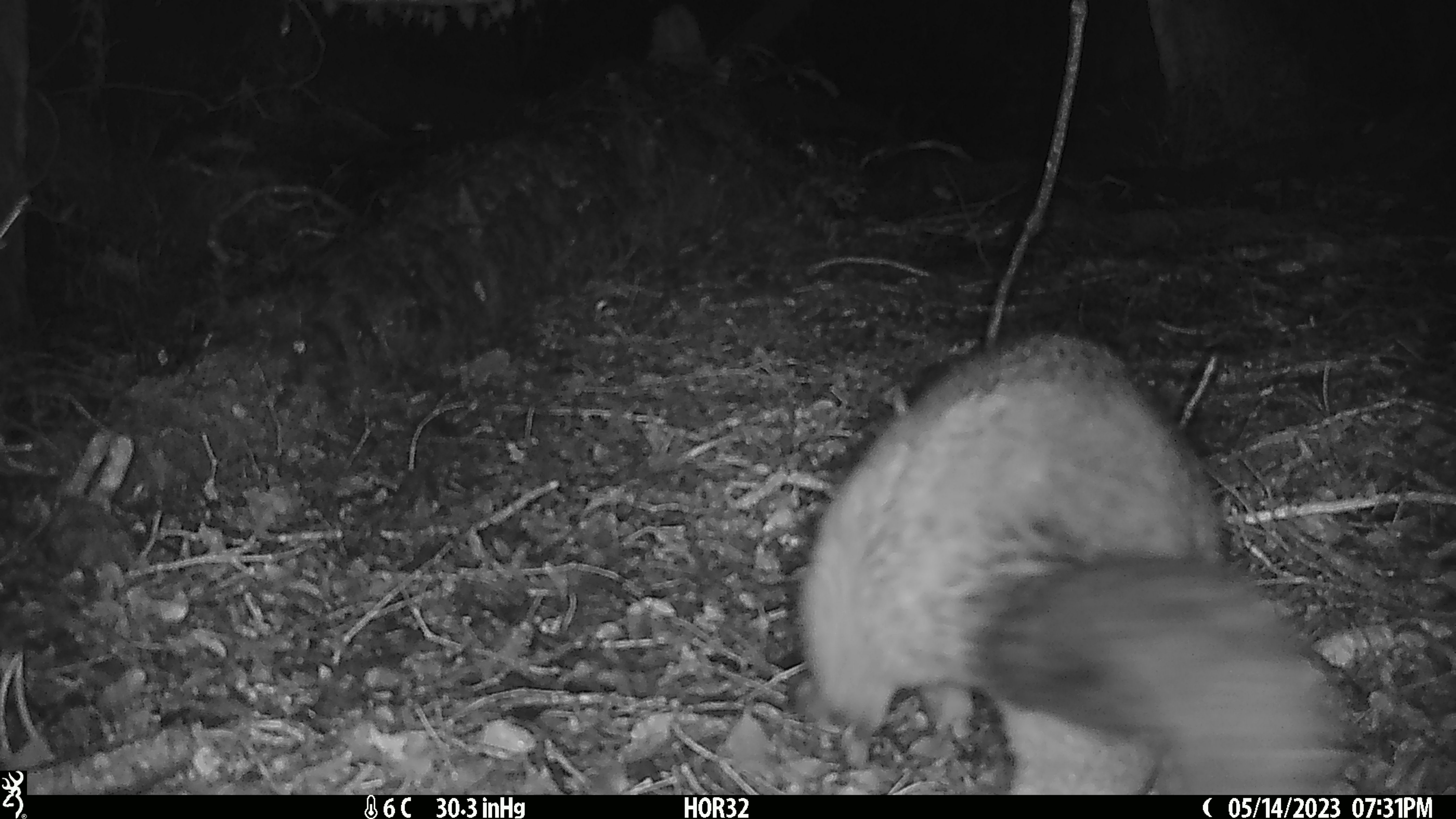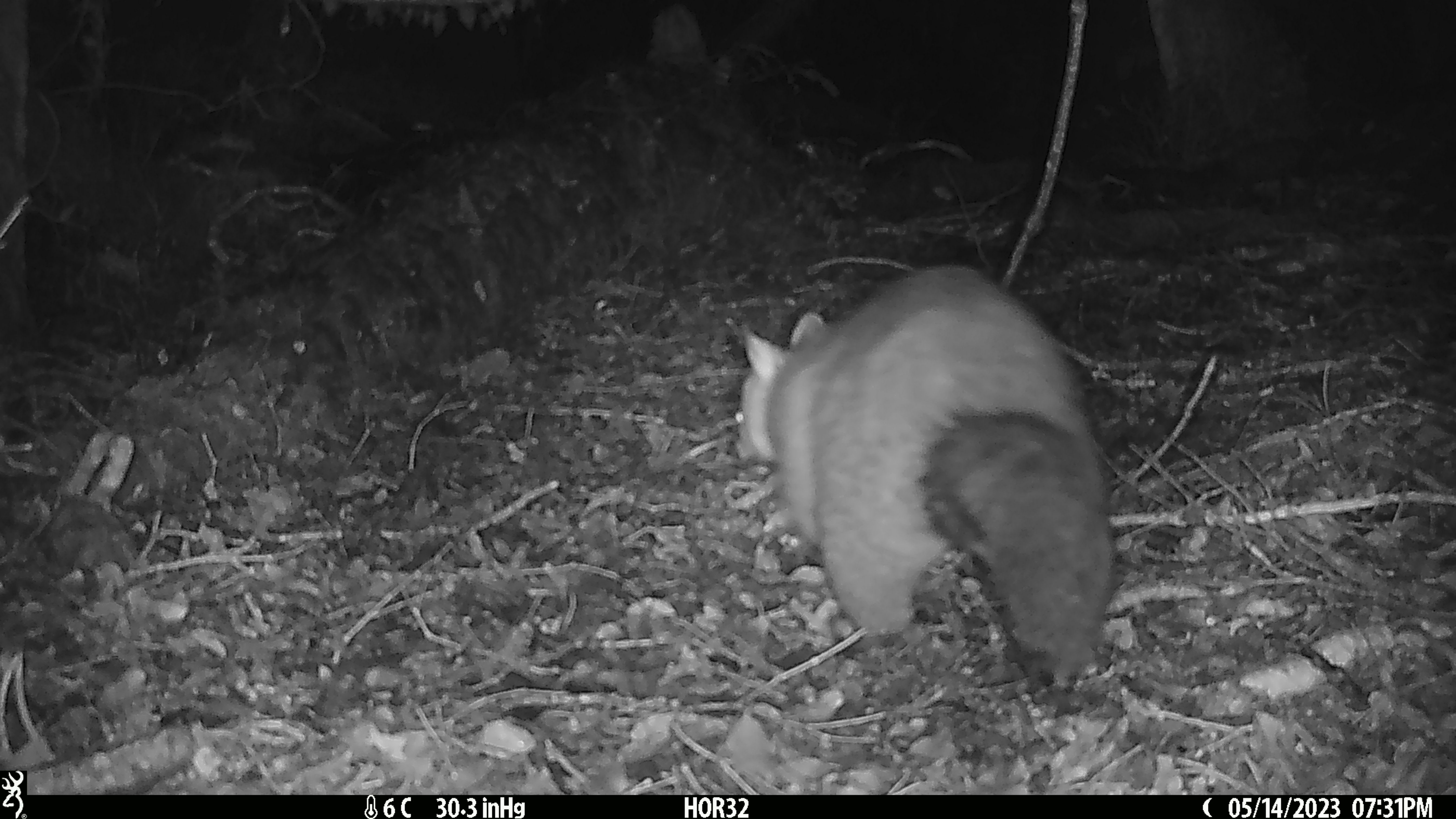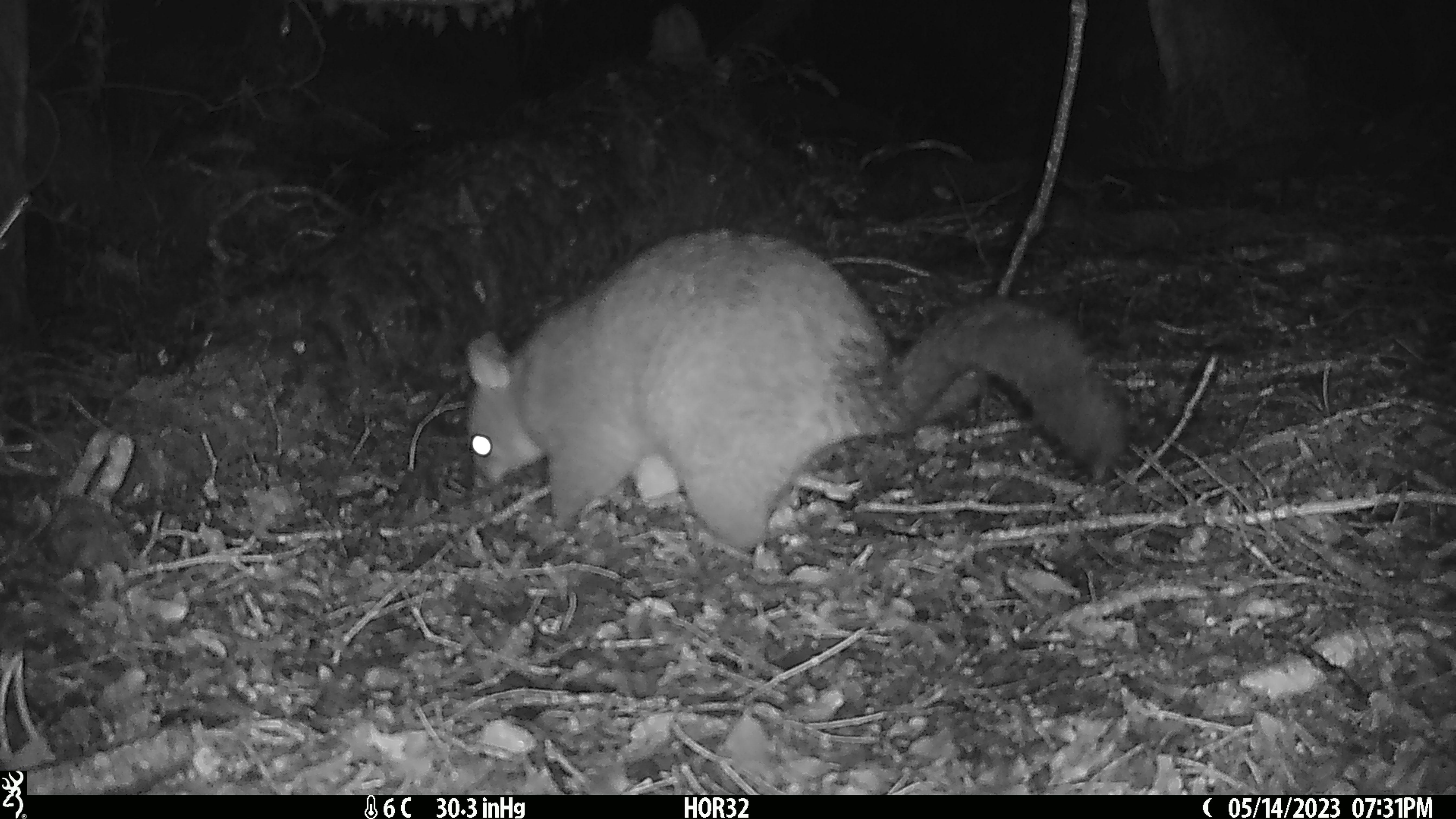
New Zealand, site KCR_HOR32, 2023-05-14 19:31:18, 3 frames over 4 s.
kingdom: Animalia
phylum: Chordata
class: Mammalia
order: Diprotodontia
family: Phalangeridae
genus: Trichosurus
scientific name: Trichosurus vulpecula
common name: common brushtail possum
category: possum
Possum (common brushtail possum) (Trichosurus vulpecula).